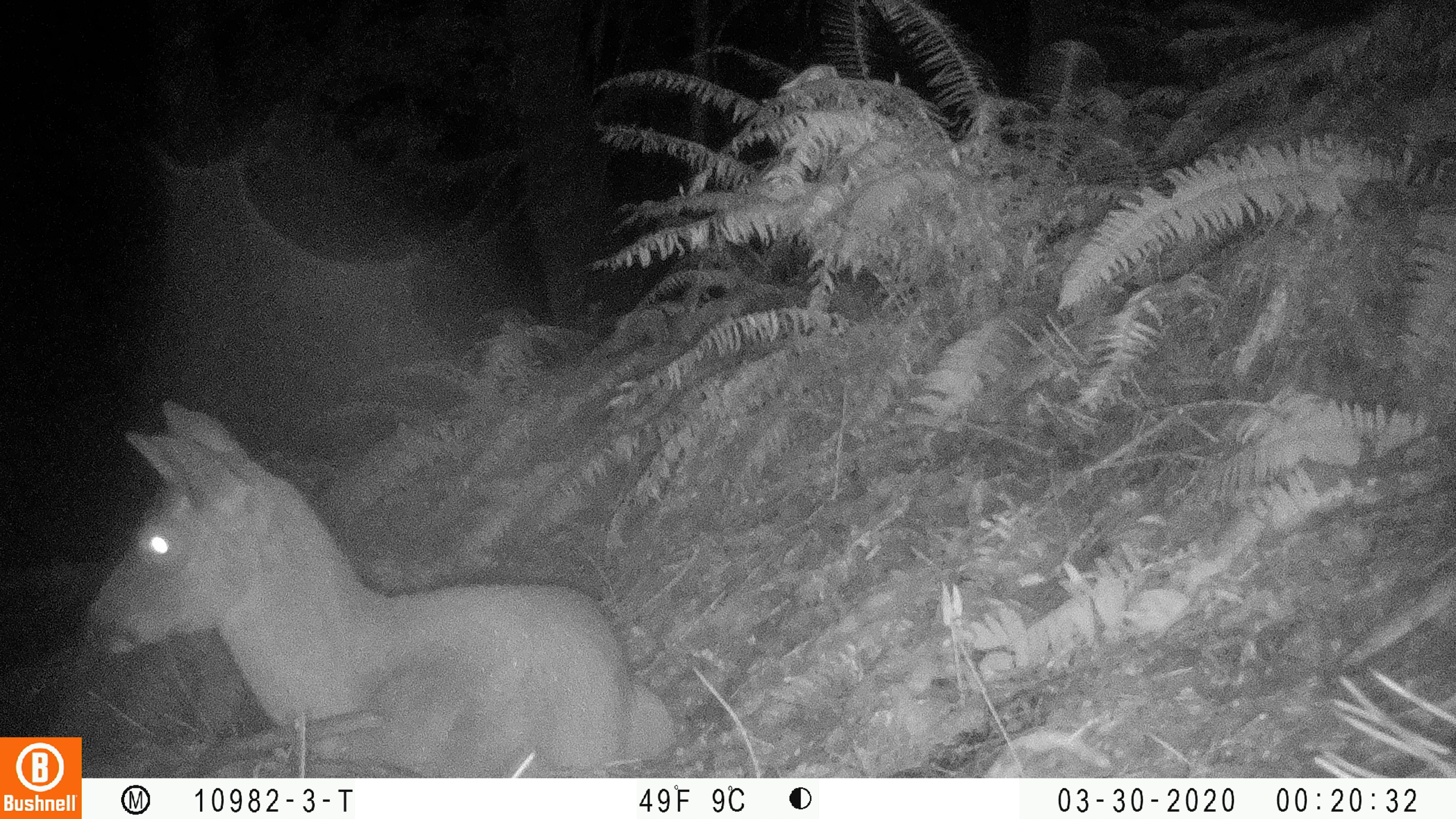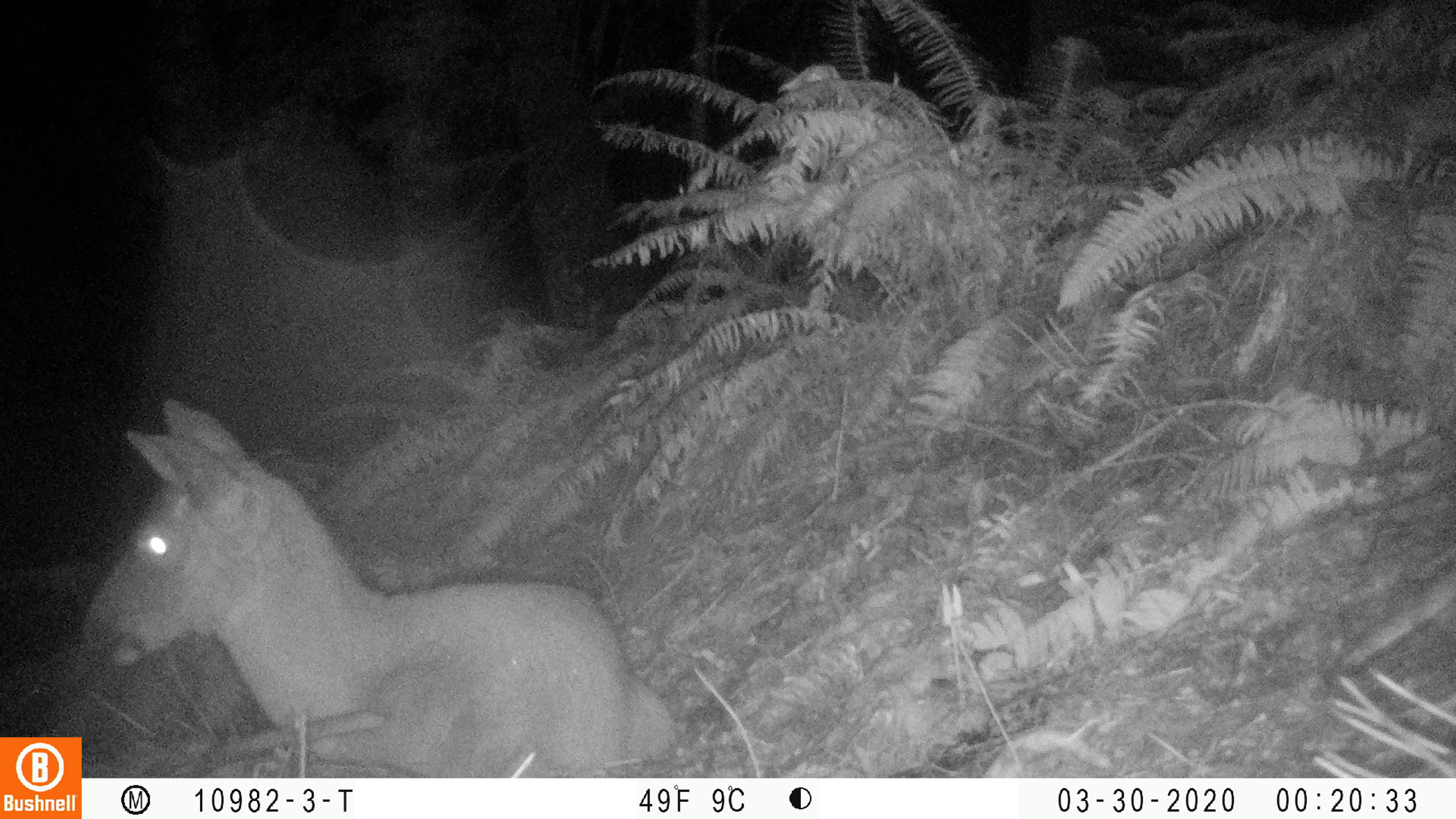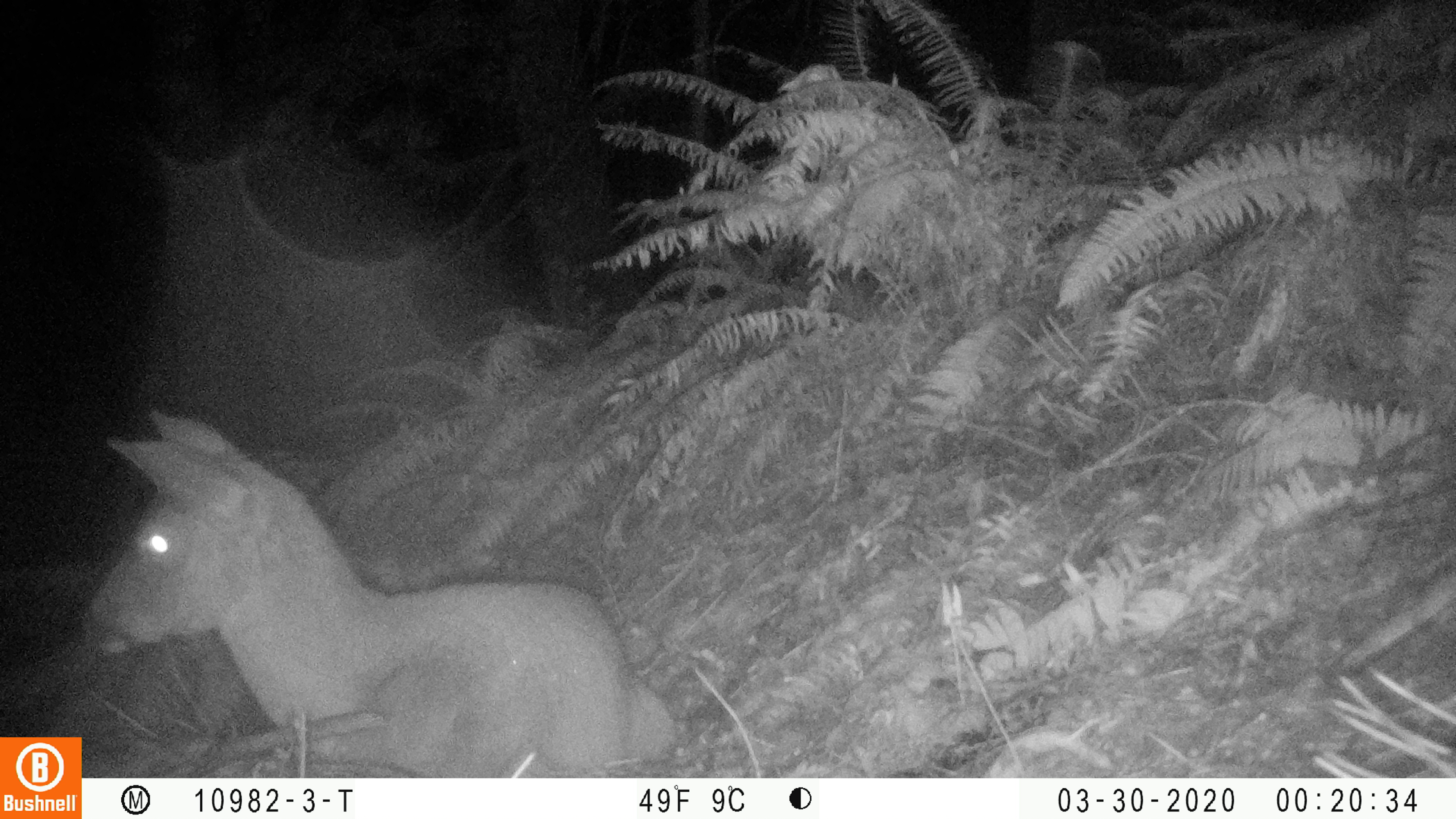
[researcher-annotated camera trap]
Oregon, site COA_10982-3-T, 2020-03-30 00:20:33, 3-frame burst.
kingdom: Animalia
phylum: Chordata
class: Mammalia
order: Artiodactyla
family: Cervidae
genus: Odocoileus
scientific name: Odocoileus hemionus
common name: black-tailed deer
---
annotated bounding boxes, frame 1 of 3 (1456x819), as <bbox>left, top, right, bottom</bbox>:
black-tailed deer: <bbox>71, 399, 675, 729</bbox>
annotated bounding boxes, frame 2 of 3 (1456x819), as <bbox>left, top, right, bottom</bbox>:
black-tailed deer: <bbox>82, 387, 679, 772</bbox>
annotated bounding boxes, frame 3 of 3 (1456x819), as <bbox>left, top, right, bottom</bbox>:
black-tailed deer: <bbox>83, 415, 685, 772</bbox>